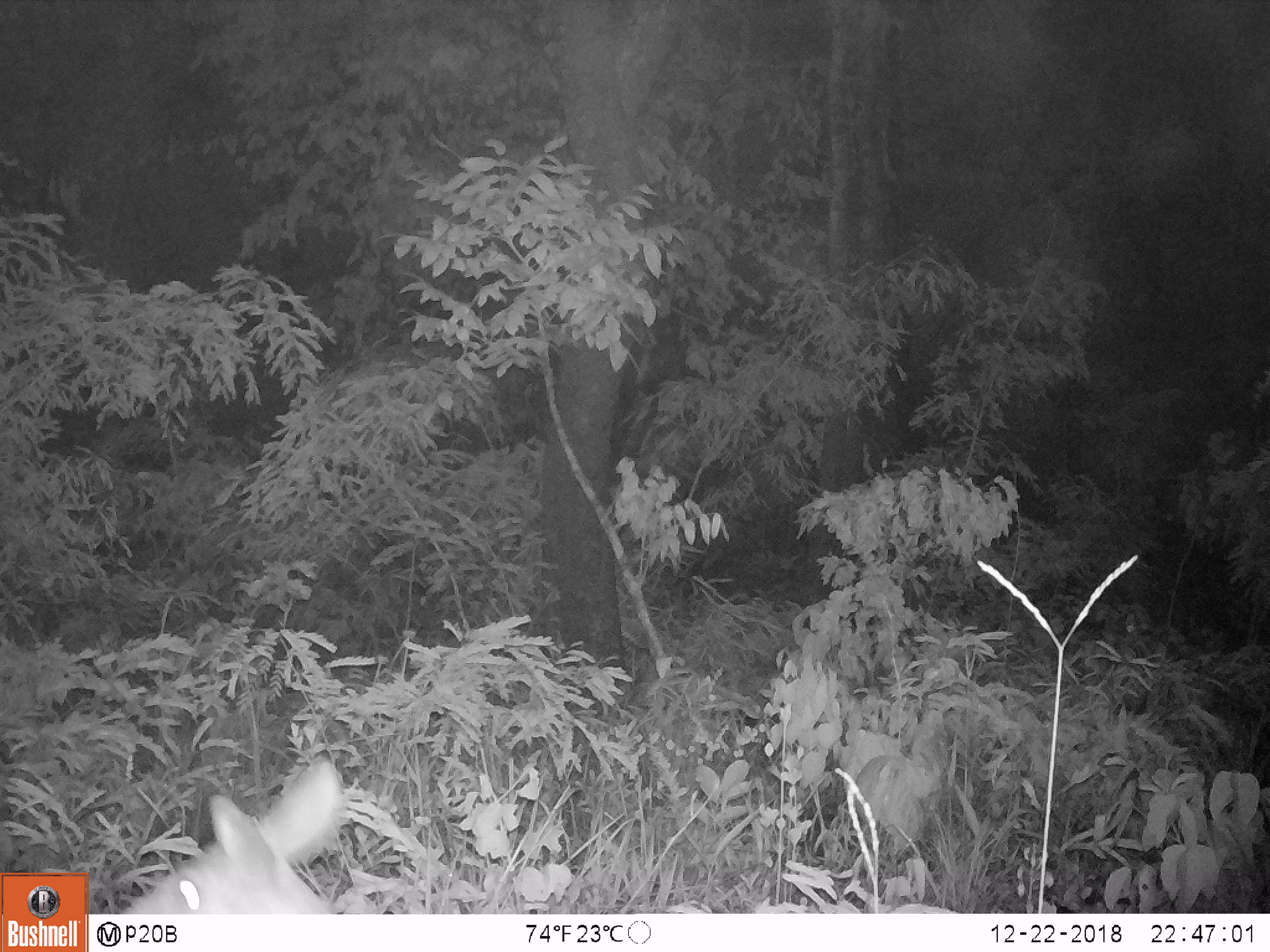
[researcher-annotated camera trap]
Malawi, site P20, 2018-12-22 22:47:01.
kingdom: Animalia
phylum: Chordata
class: Mammalia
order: Artiodactyla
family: Bovidae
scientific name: Antilopinae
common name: small antelope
Small antelope (Antilopinae), count 1.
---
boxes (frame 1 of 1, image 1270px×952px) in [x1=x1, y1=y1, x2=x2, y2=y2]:
small antelope: [x1=117, y1=756, x2=353, y2=913]